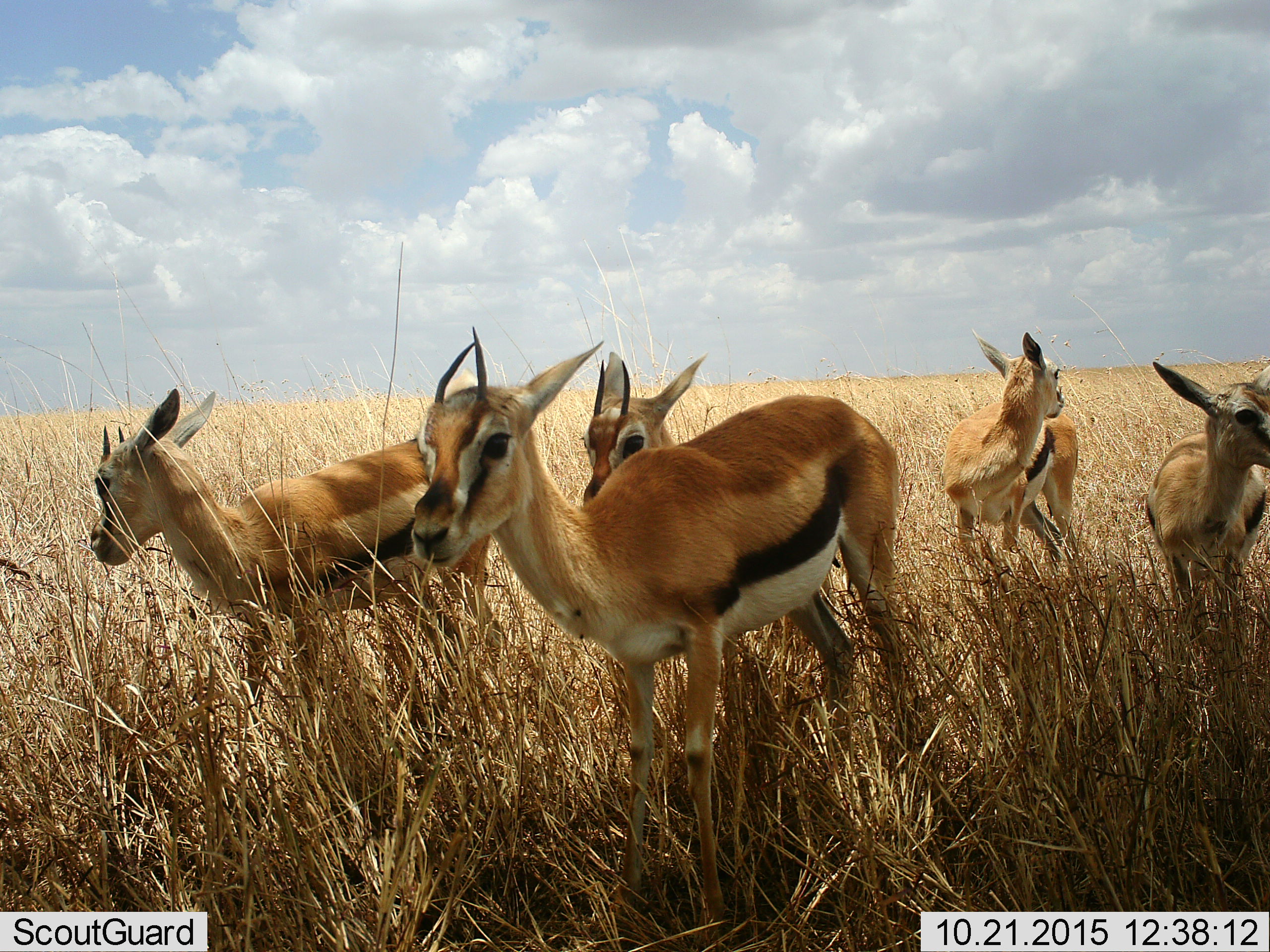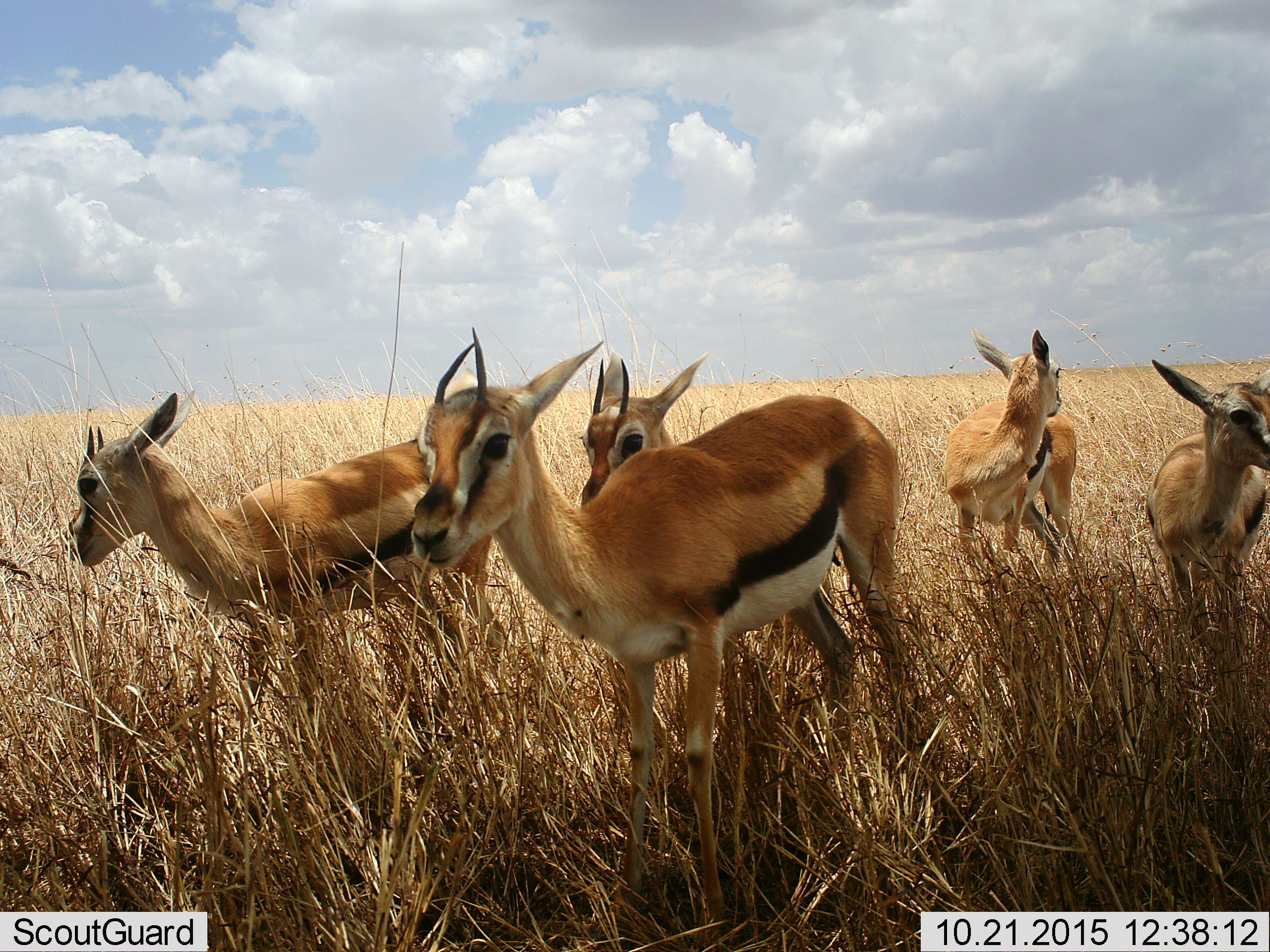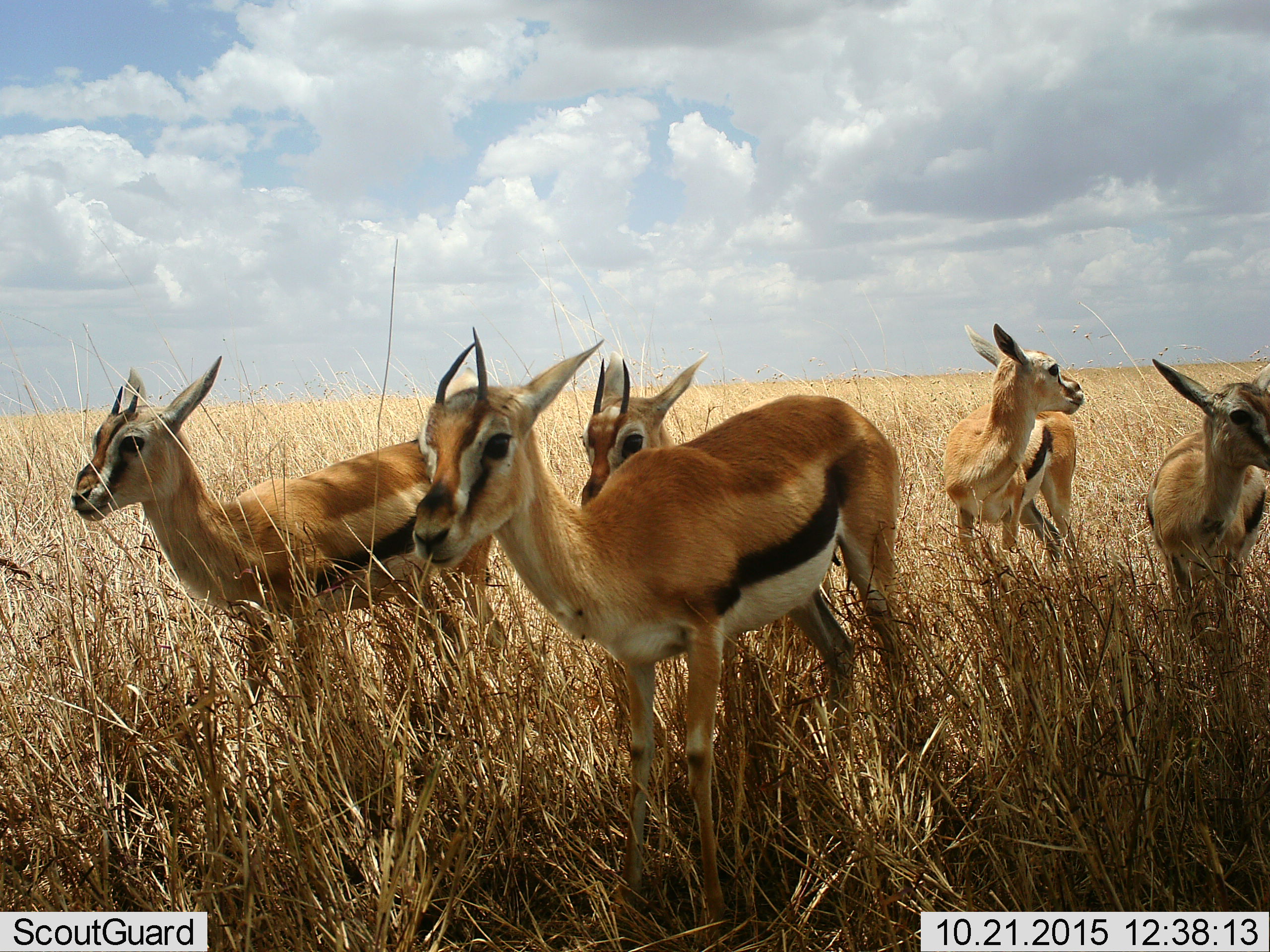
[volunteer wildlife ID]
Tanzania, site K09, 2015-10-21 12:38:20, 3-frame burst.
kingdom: Animalia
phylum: Chordata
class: Mammalia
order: Artiodactyla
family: Bovidae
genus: Eudorcas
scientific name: Eudorcas thomsonii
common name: thomson's gazelle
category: gazellethomsons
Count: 5.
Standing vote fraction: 100%.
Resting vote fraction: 0%.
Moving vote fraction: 0%.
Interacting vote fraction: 0%.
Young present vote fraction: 18%.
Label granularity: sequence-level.